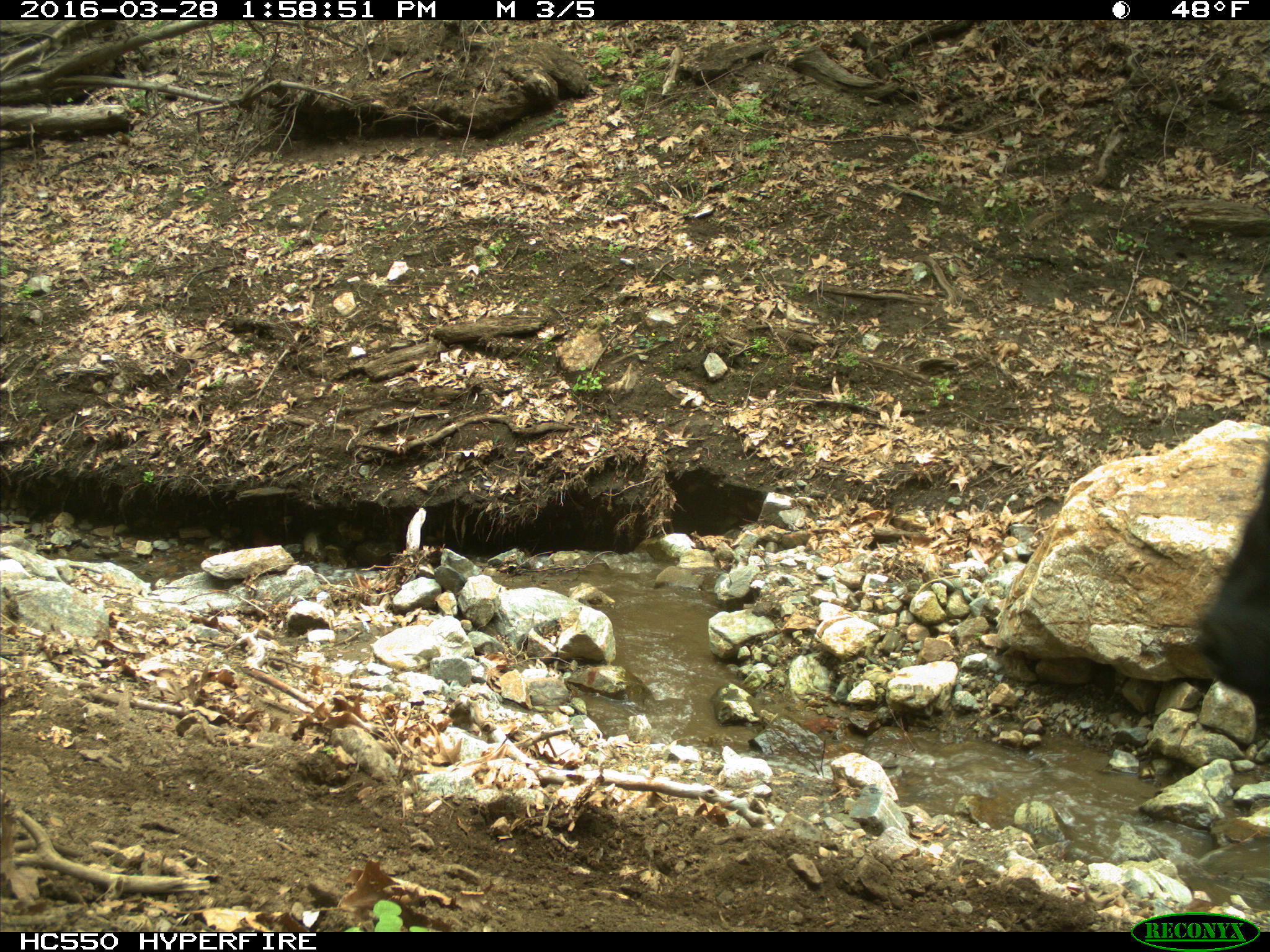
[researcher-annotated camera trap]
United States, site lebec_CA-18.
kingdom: Animalia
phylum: Chordata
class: Mammalia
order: Artiodactyla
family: Bovidae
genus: Bos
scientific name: Bos taurus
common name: domestic cow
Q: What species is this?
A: Bos taurus (domestic cow).